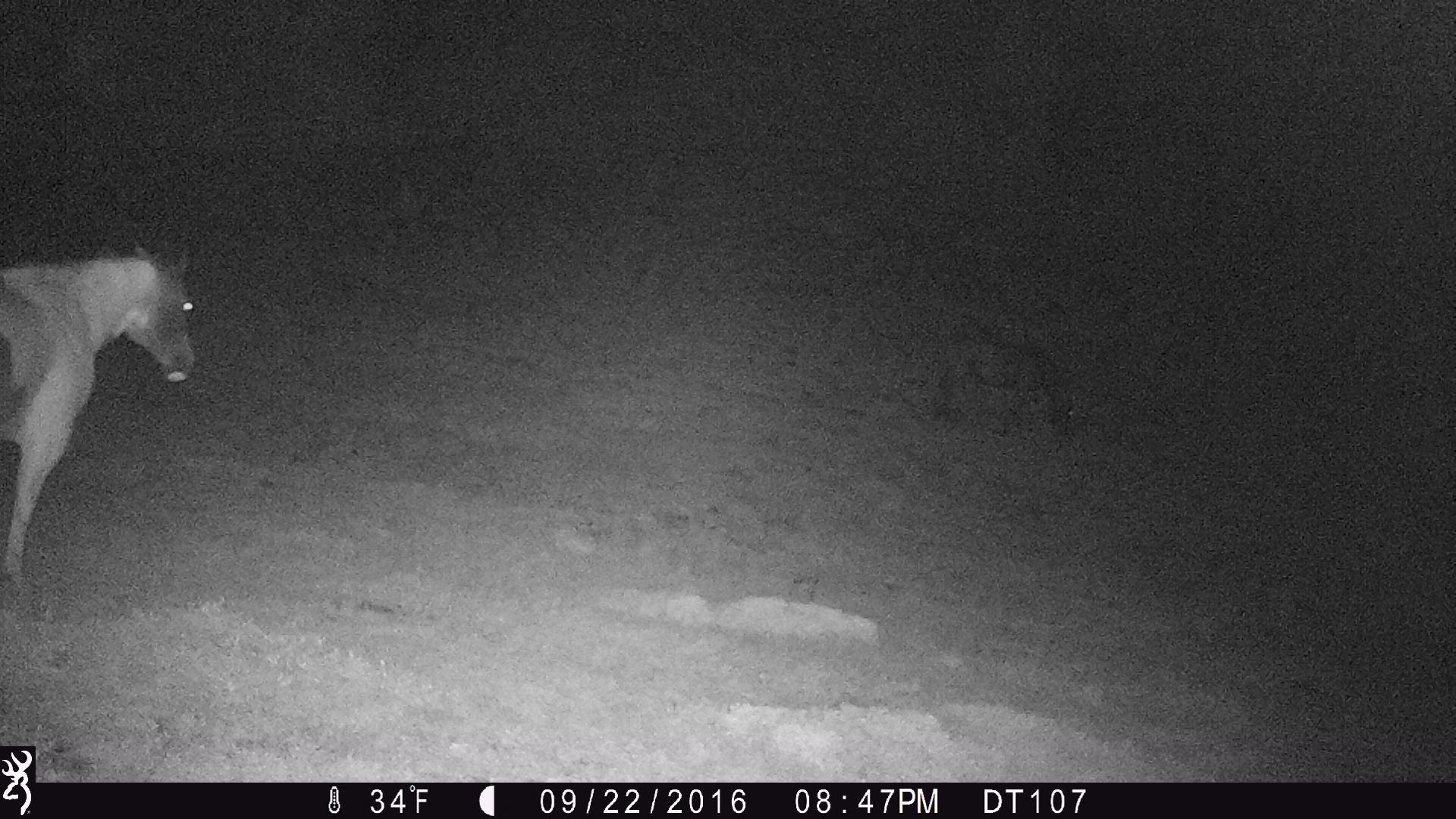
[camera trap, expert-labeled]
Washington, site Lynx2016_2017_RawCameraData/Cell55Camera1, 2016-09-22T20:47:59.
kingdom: Animalia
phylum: Chordata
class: Mammalia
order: Perissodactyla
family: Equidae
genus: Equus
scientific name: Equus caballus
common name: domestic horse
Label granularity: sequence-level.